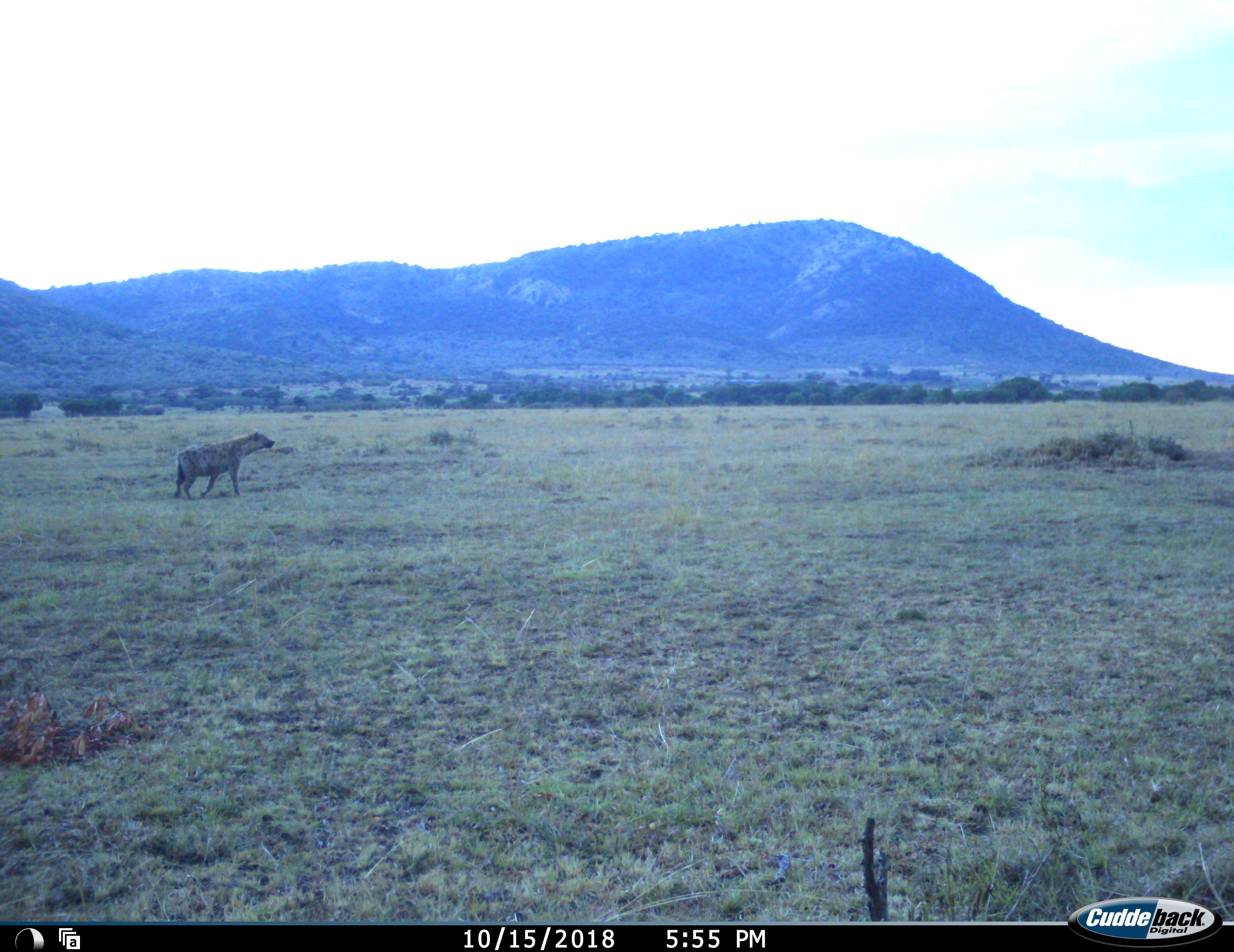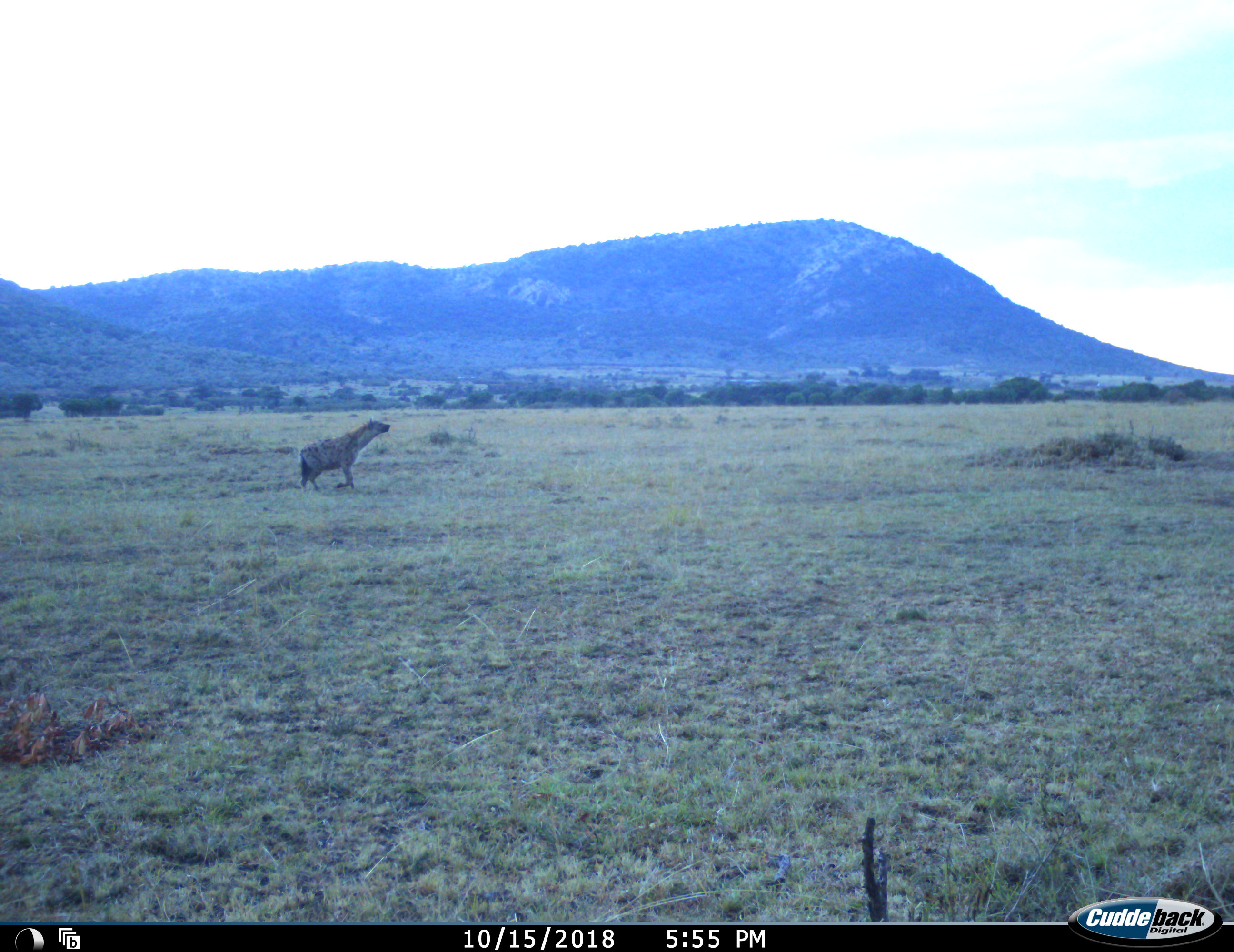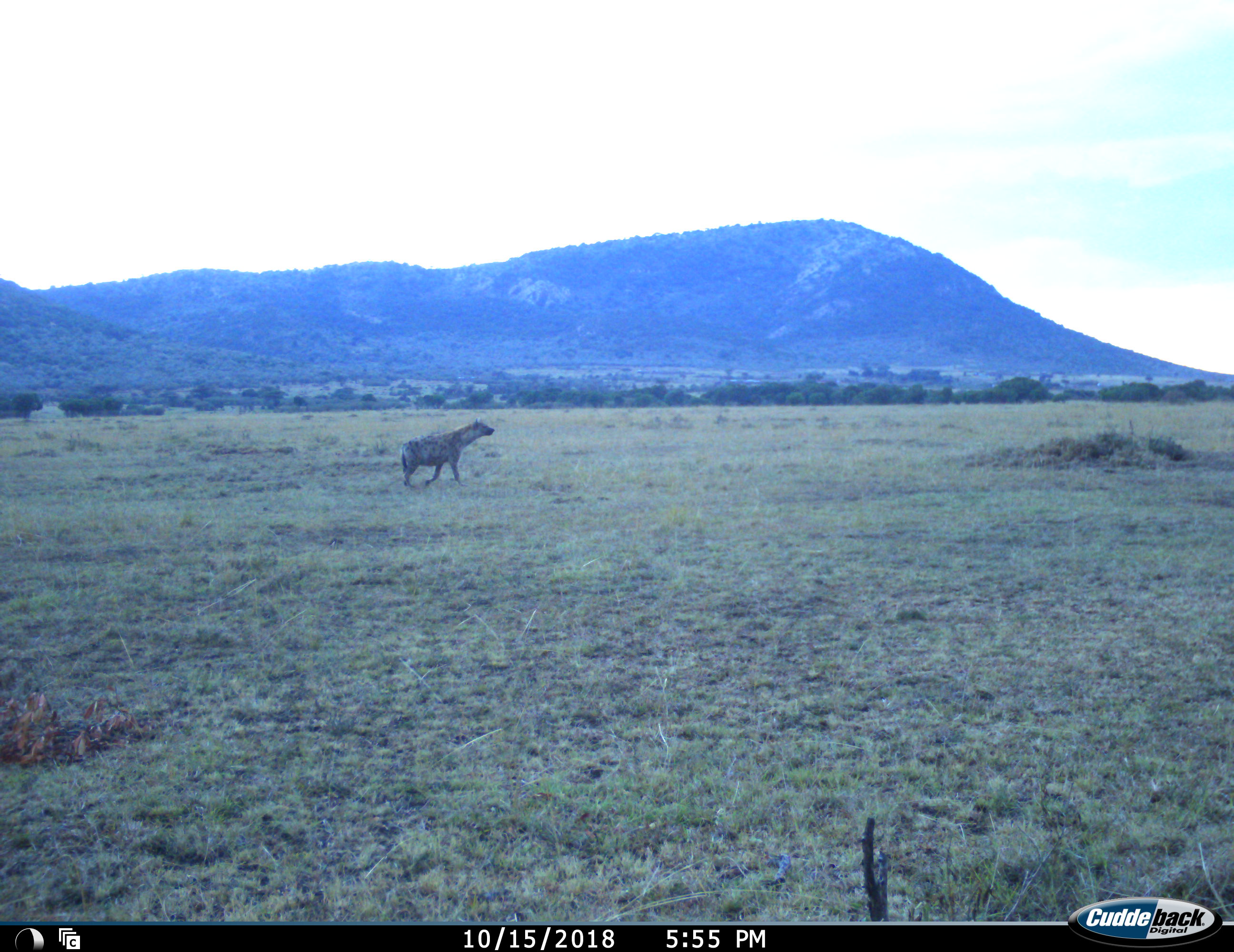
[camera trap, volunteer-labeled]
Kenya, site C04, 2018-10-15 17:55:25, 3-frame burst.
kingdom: Animalia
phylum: Chordata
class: Mammalia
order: Carnivora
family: Hyaenidae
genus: Crocuta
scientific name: Crocuta crocuta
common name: spotted hyena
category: hyenaspotted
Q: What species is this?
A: Hyenaspotted (spotted hyena) (Crocuta crocuta).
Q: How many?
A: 1.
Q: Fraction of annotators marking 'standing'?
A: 0%.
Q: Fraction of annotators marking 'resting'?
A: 0%.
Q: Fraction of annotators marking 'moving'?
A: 100%.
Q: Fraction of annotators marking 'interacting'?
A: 0%.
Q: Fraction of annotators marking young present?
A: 0%.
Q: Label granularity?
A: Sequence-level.